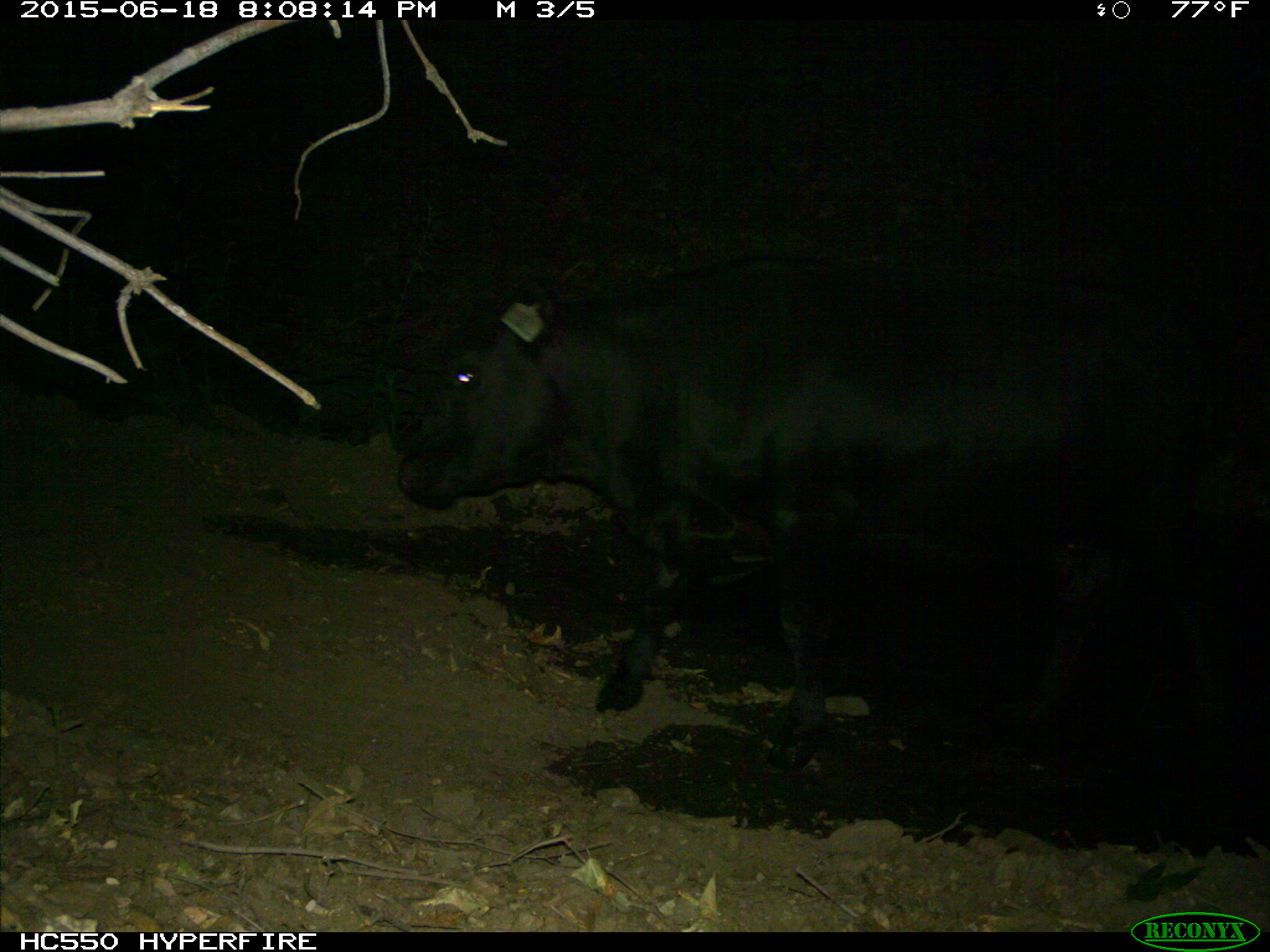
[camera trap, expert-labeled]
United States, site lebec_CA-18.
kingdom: Animalia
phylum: Chordata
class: Mammalia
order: Artiodactyla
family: Bovidae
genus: Bos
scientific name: Bos taurus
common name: domestic cow